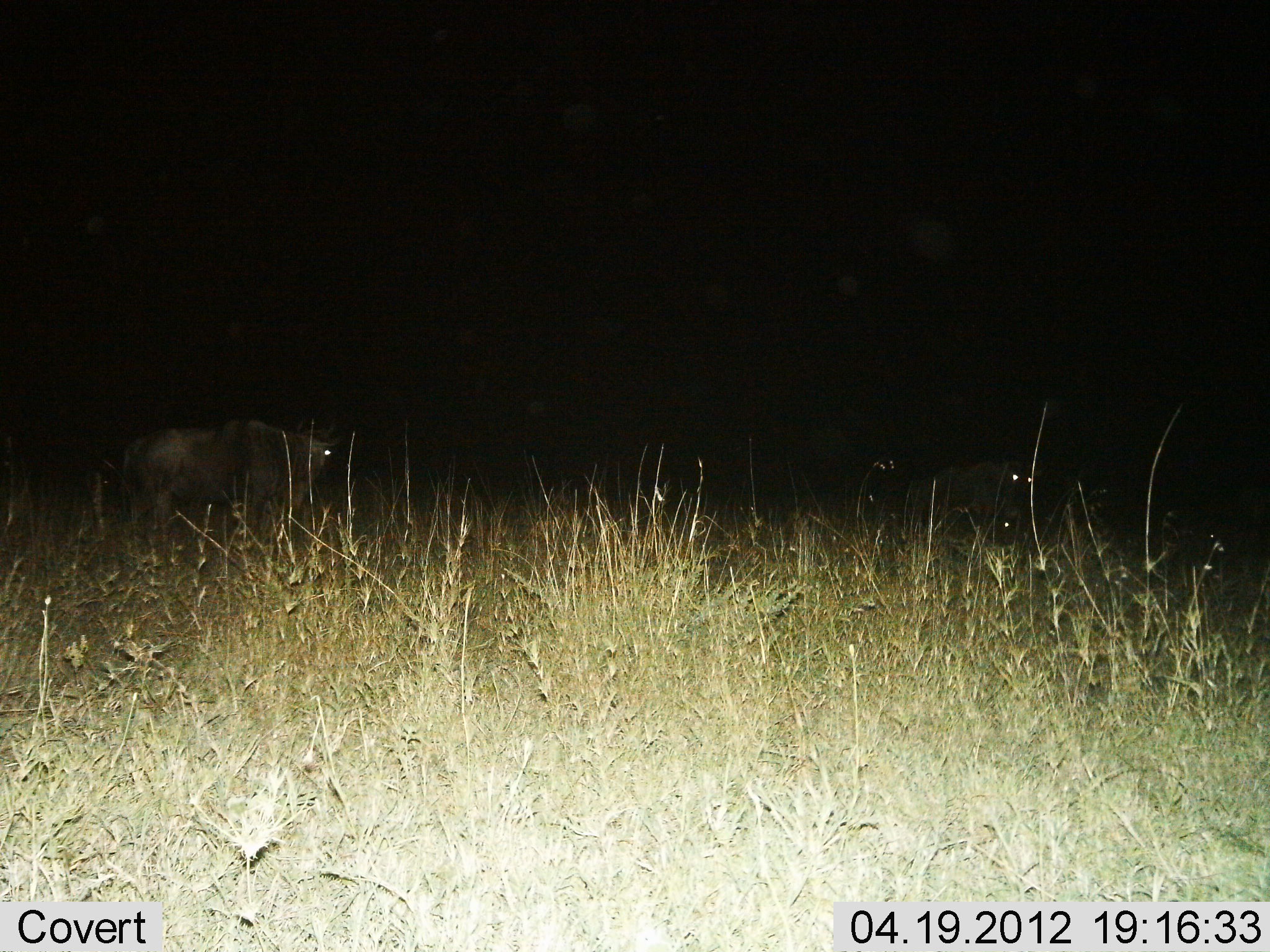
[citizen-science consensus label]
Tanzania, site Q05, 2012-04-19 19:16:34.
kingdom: Animalia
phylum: Chordata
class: Mammalia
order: Artiodactyla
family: Bovidae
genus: Connochaetes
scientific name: Connochaetes taurinus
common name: blue wildebeest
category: wildebeest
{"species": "wildebeest (blue wildebeest) (Connochaetes taurinus)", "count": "2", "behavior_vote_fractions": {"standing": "62%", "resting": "12%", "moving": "31%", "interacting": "0%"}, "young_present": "0%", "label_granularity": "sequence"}